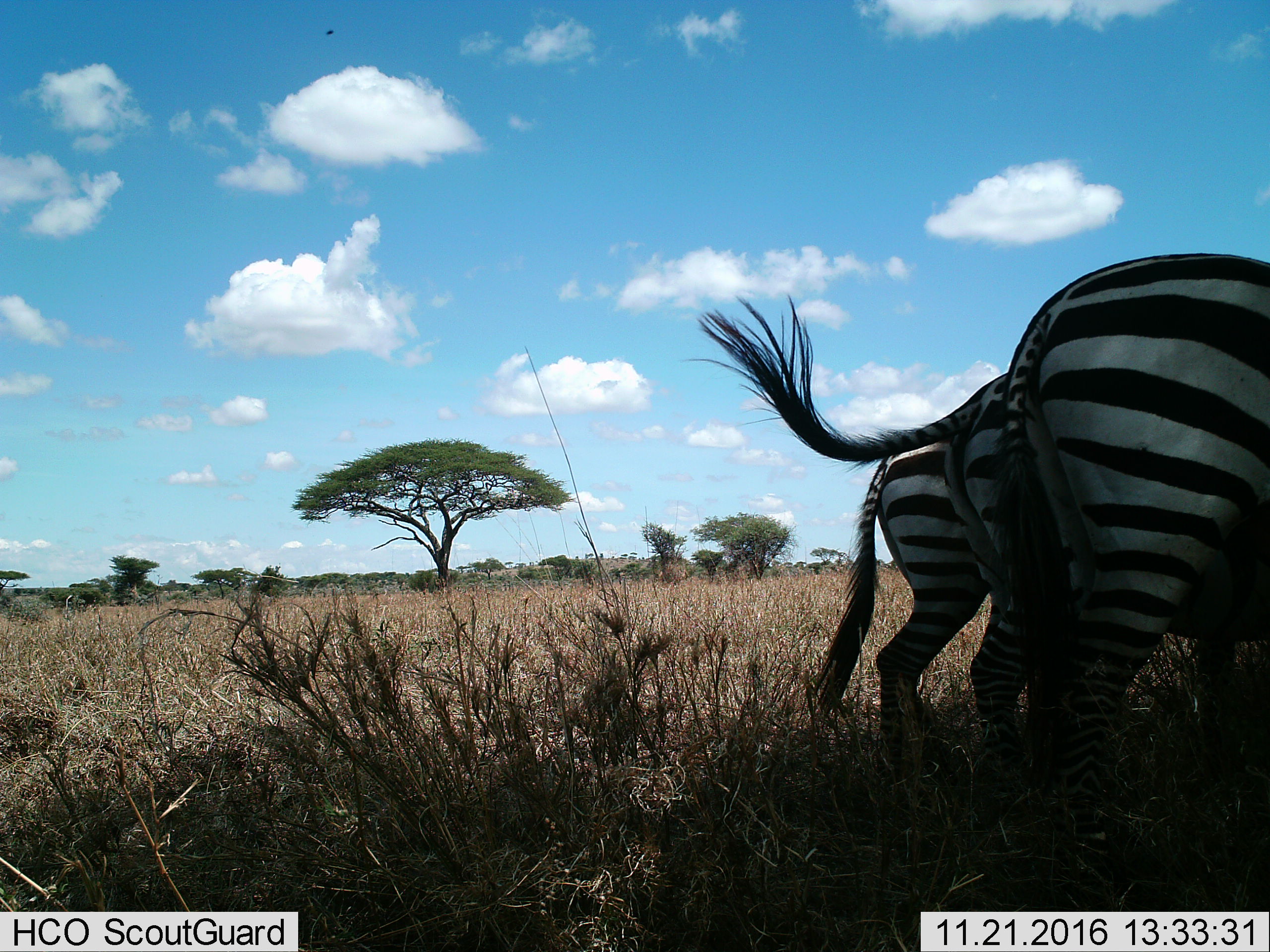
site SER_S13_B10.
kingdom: Animalia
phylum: Chordata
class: Mammalia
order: Perissodactyla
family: Equidae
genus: Equus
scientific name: Equus quagga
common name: plains zebra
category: zebraplains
Zebraplains (plains zebra) (Equus quagga), count 3. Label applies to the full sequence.